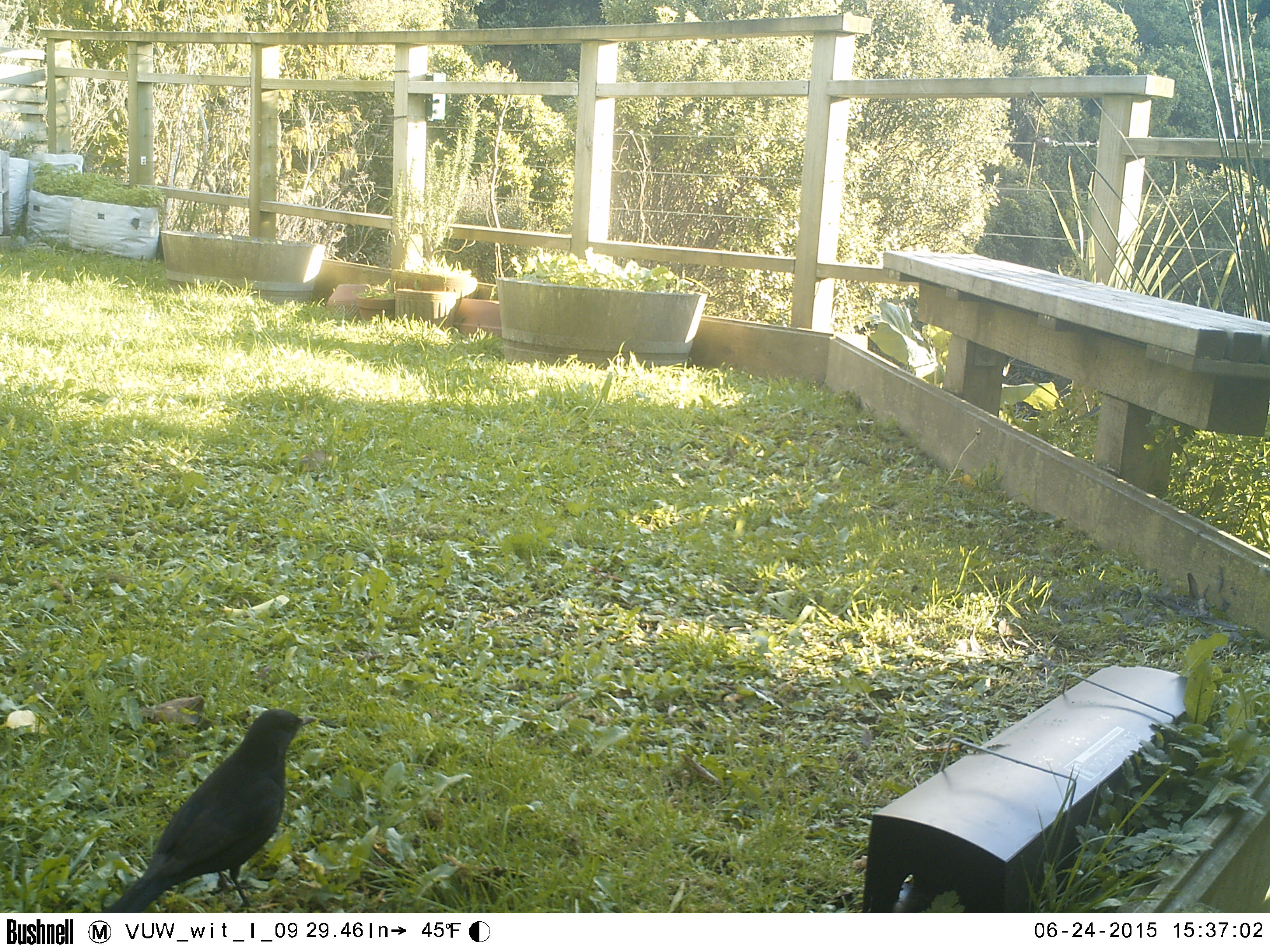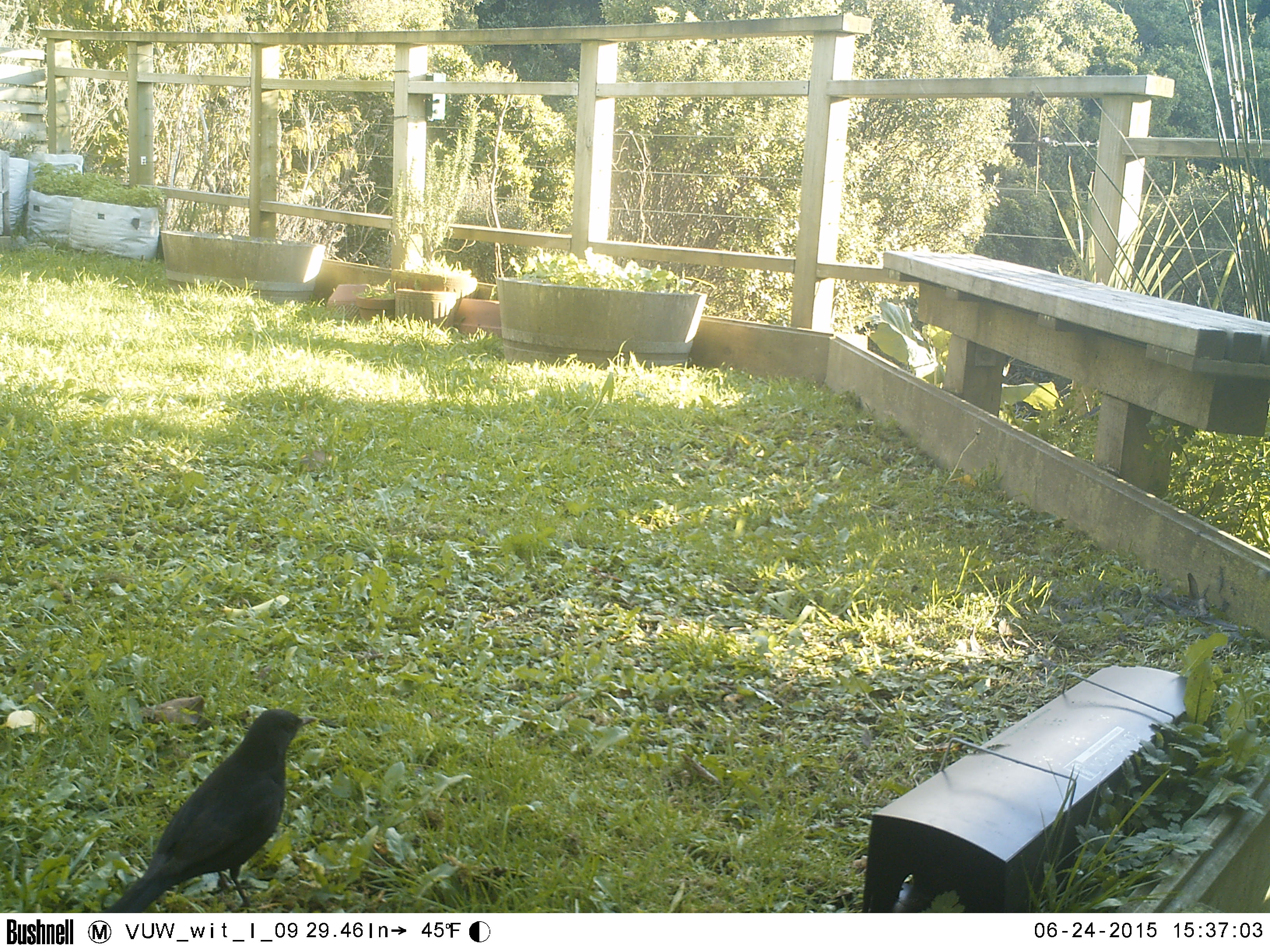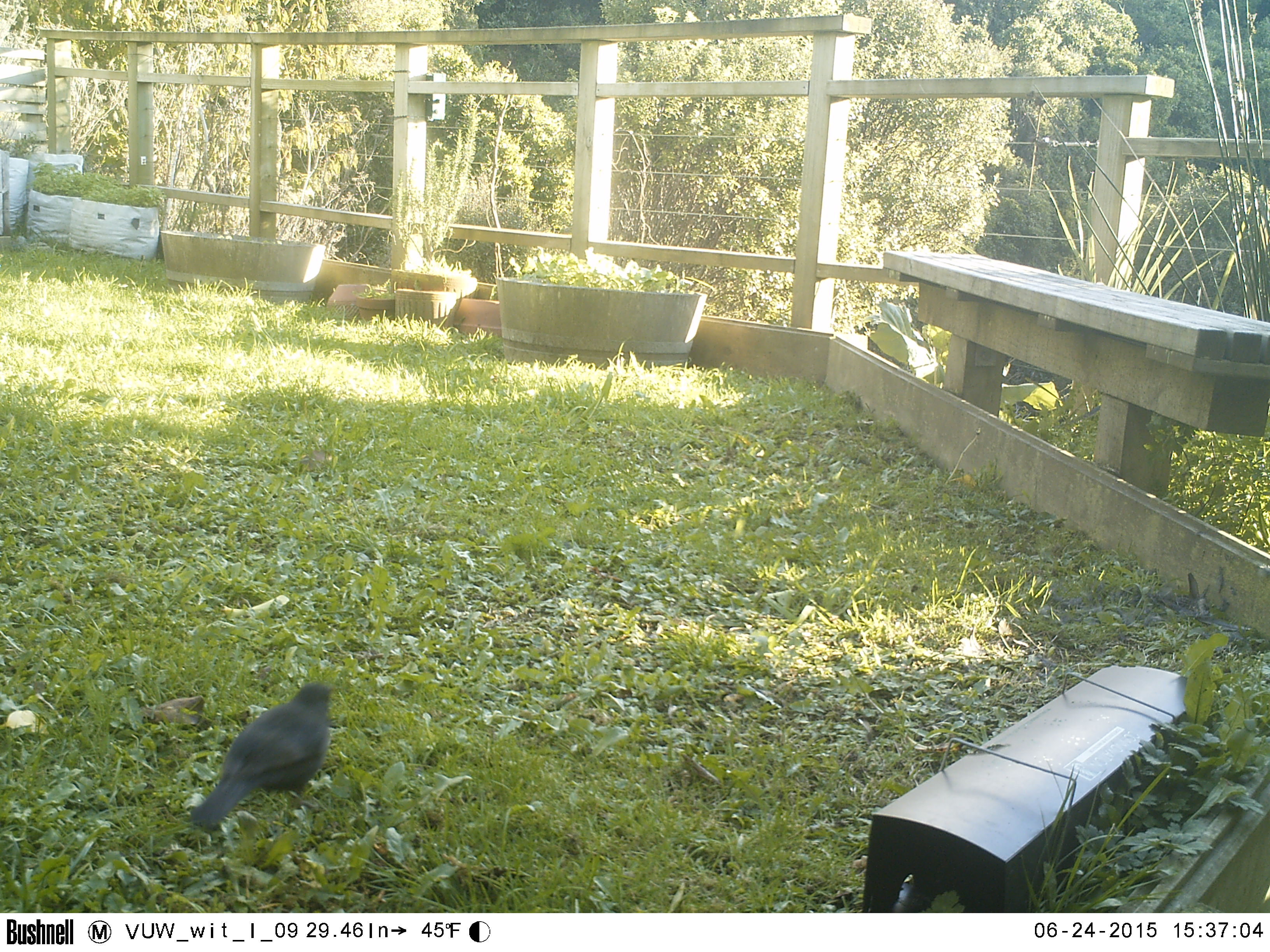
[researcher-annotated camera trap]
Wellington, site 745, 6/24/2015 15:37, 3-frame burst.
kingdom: Animalia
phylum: Chordata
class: Aves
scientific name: Aves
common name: bird